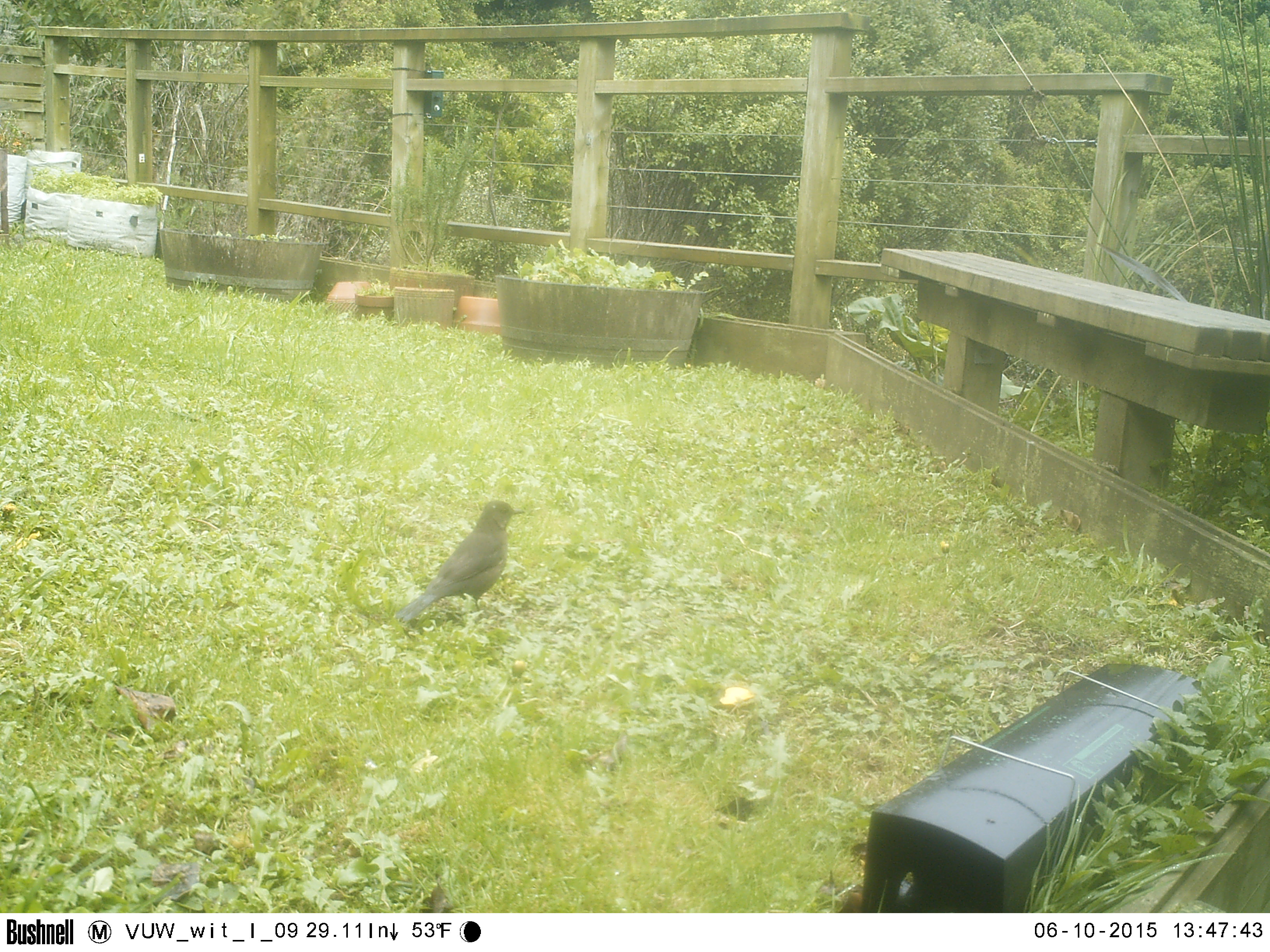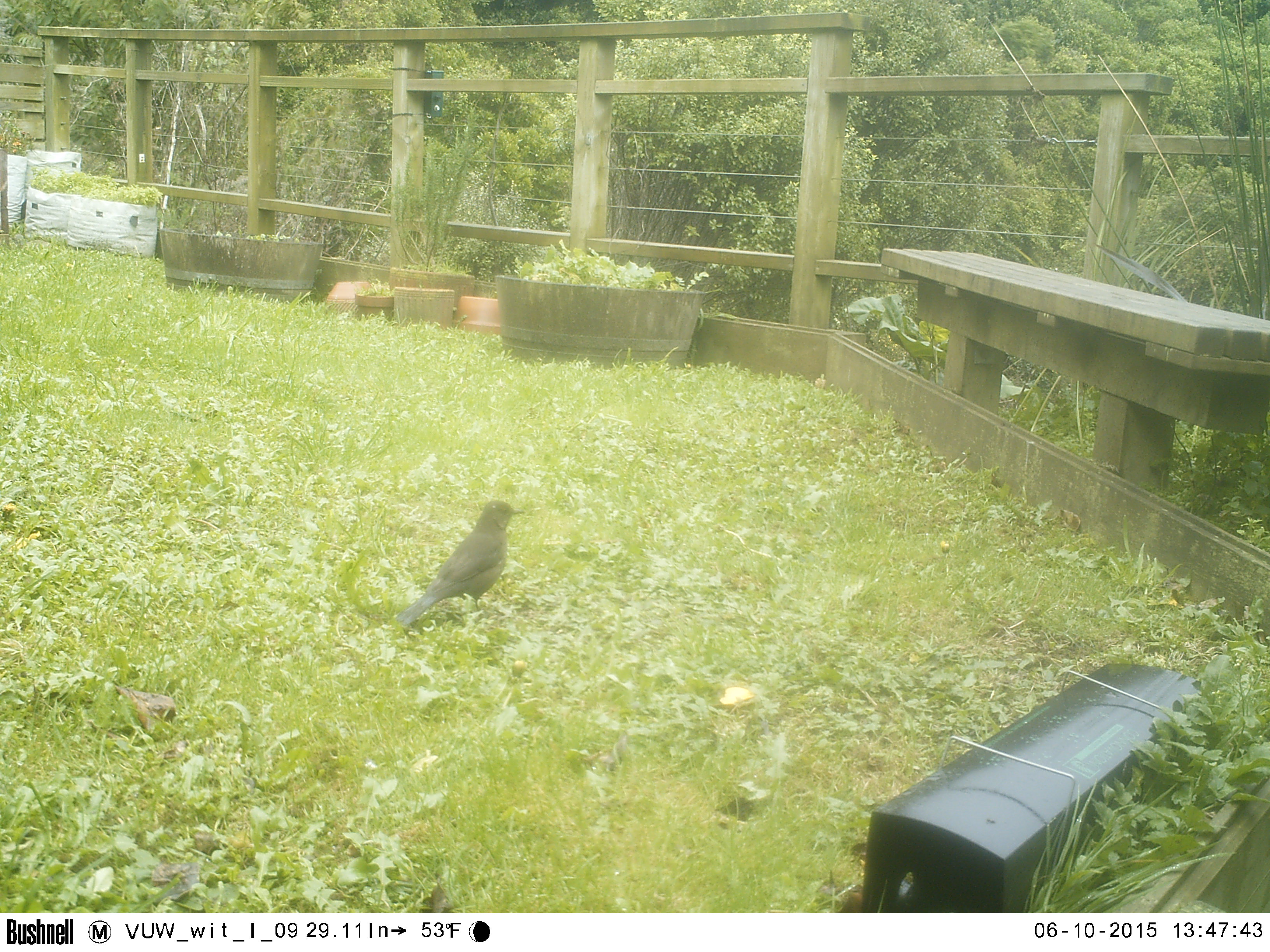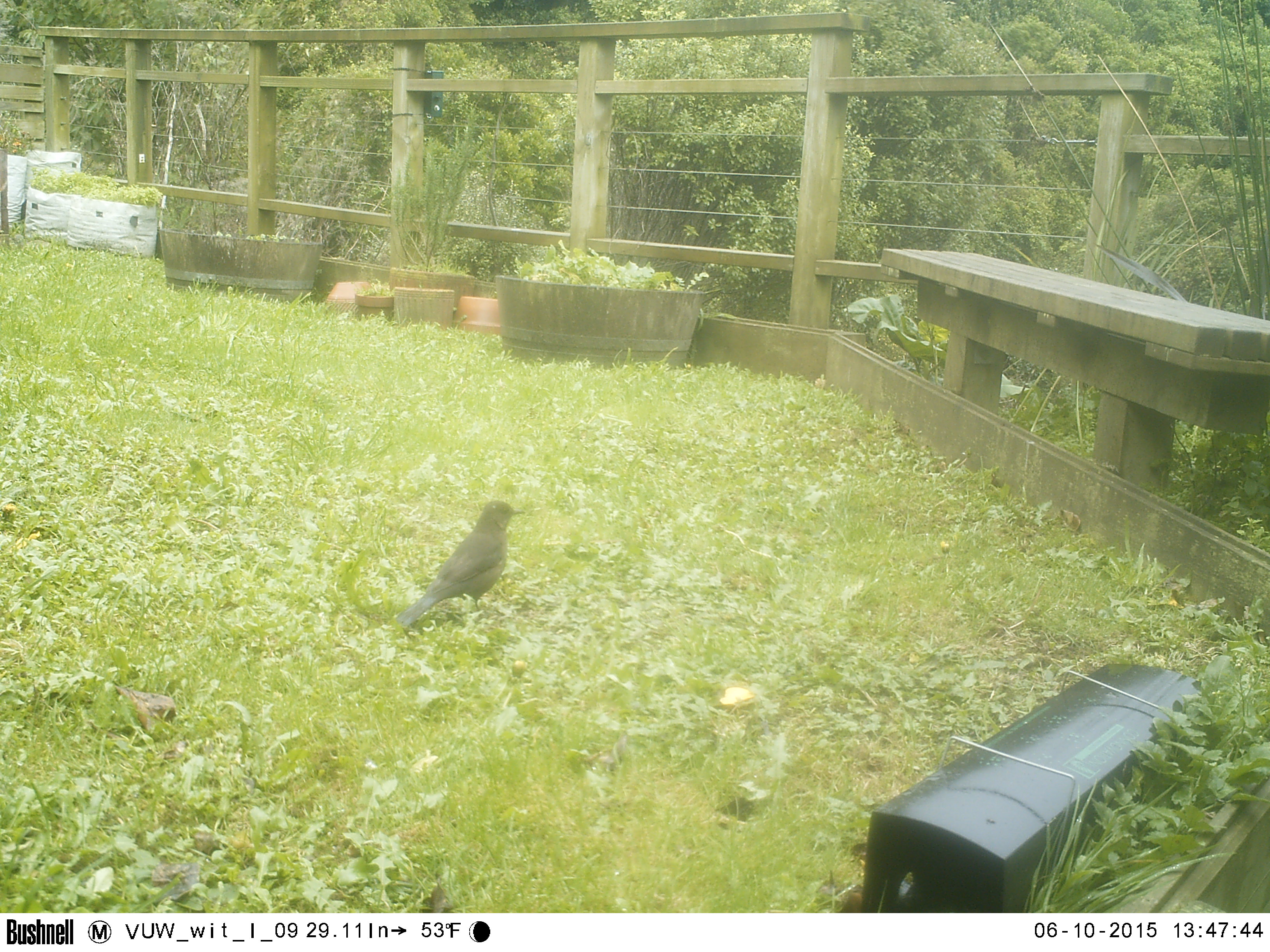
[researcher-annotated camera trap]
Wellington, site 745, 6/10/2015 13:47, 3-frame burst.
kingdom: Animalia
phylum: Chordata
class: Aves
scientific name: Aves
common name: bird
Bird (Aves).